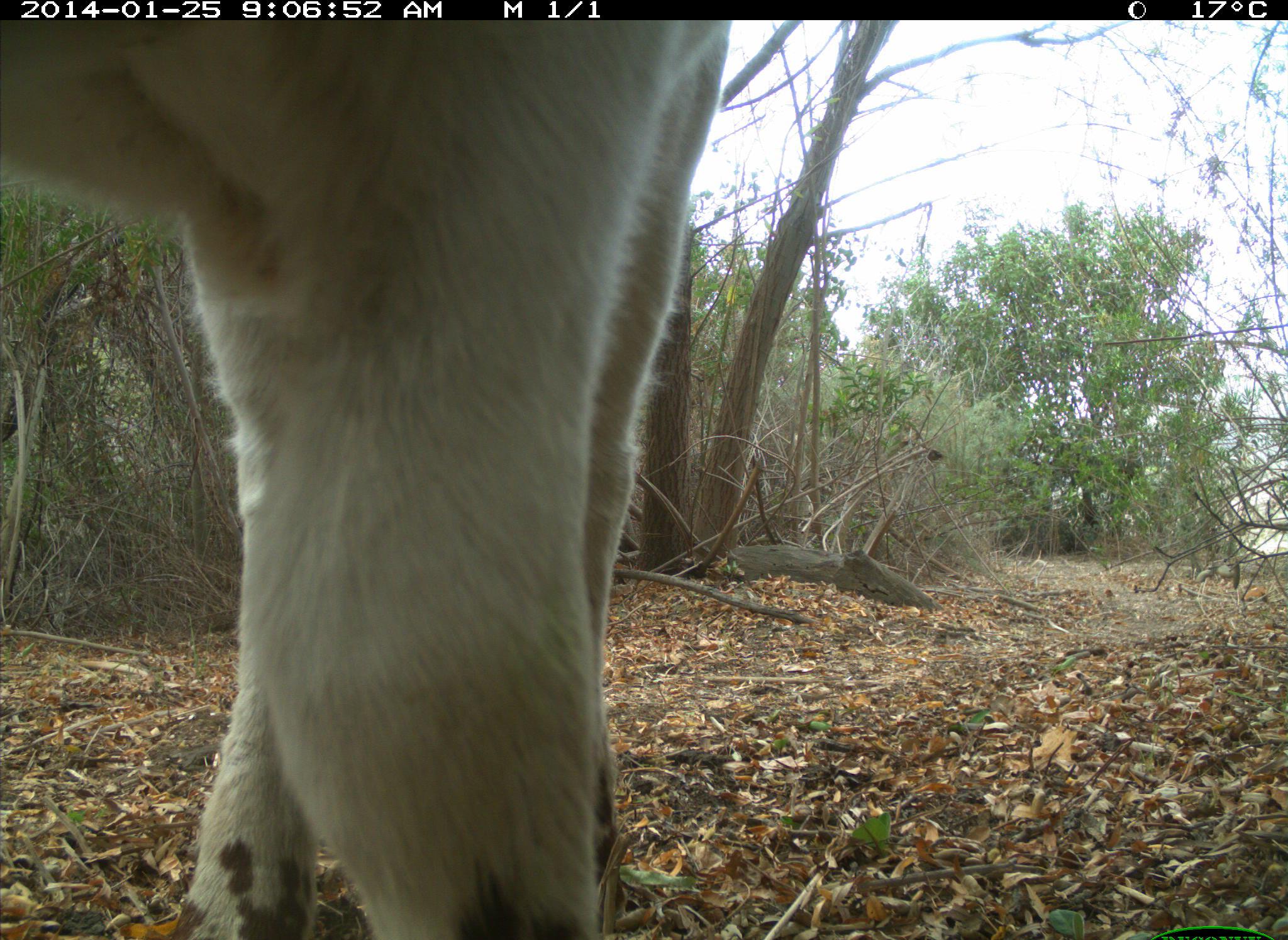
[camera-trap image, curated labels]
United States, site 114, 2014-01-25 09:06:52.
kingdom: Animalia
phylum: Chordata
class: Mammalia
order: Artiodactyla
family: Bovidae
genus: Bos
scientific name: Bos taurus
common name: cow